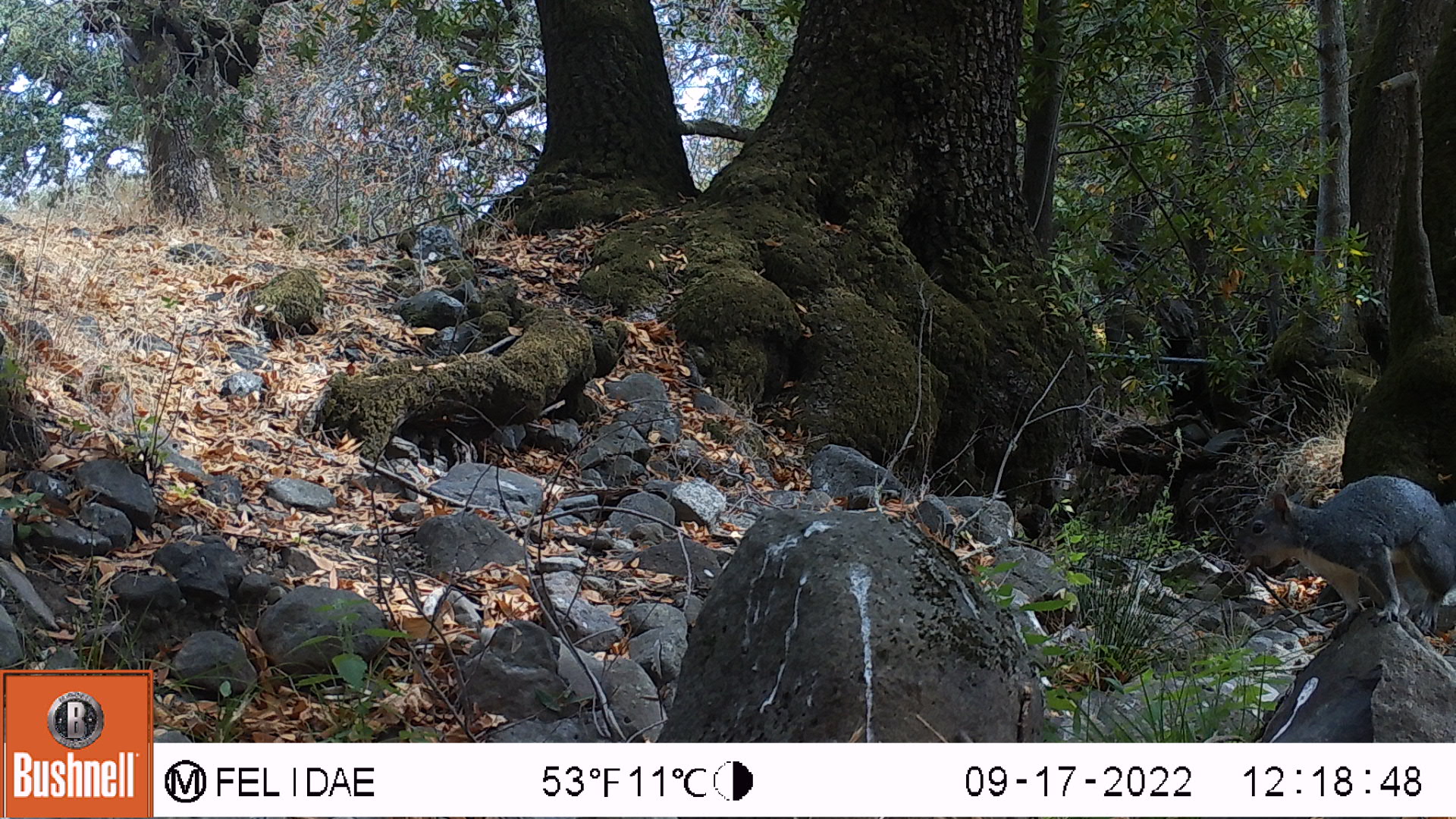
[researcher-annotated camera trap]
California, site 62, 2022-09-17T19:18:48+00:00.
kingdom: Animalia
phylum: Chordata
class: Mammalia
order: Rodentia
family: Sciuridae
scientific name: Sciuridae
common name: squirrel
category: unknown squirrel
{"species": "unknown squirrel (squirrel) (Sciuridae)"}